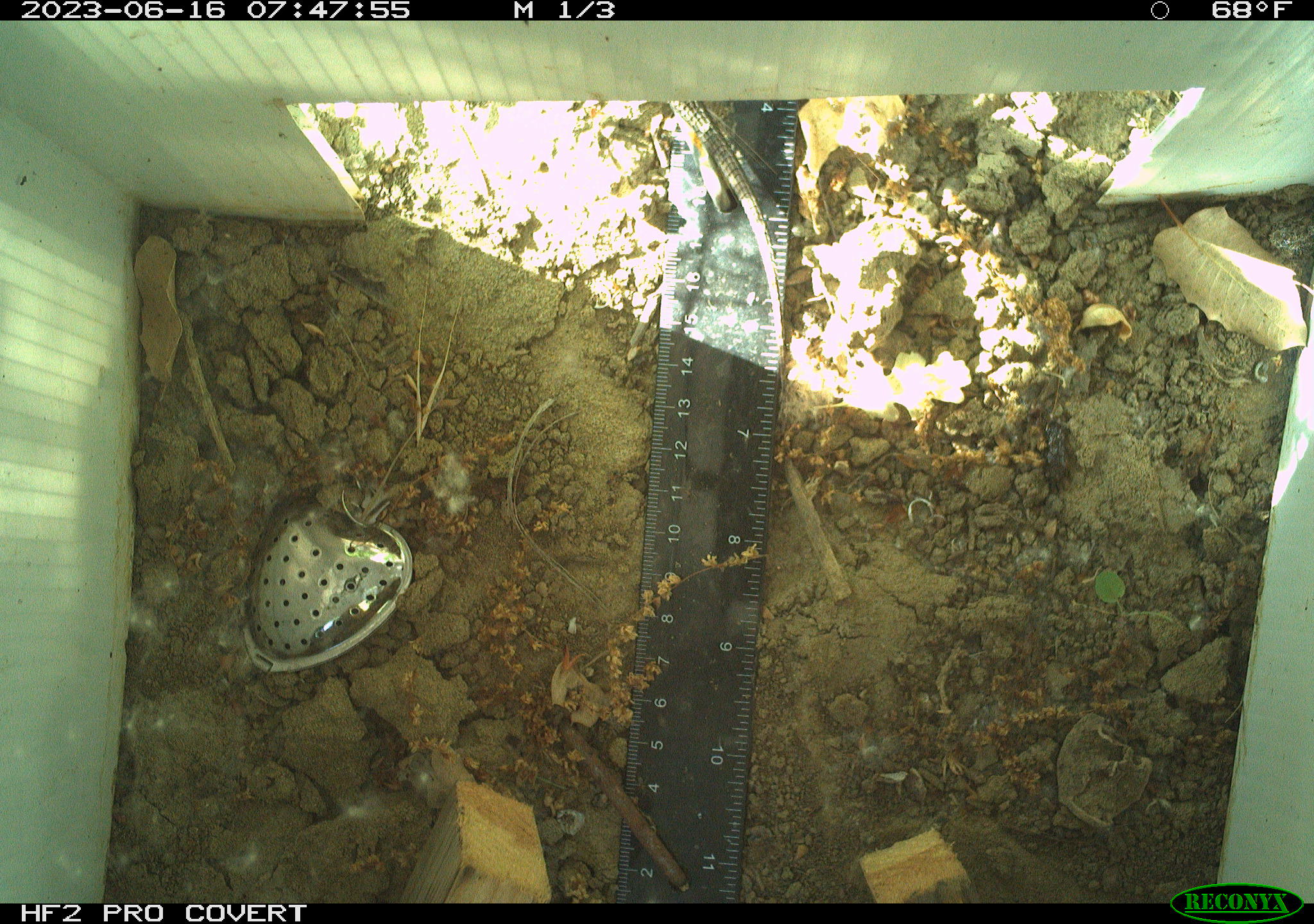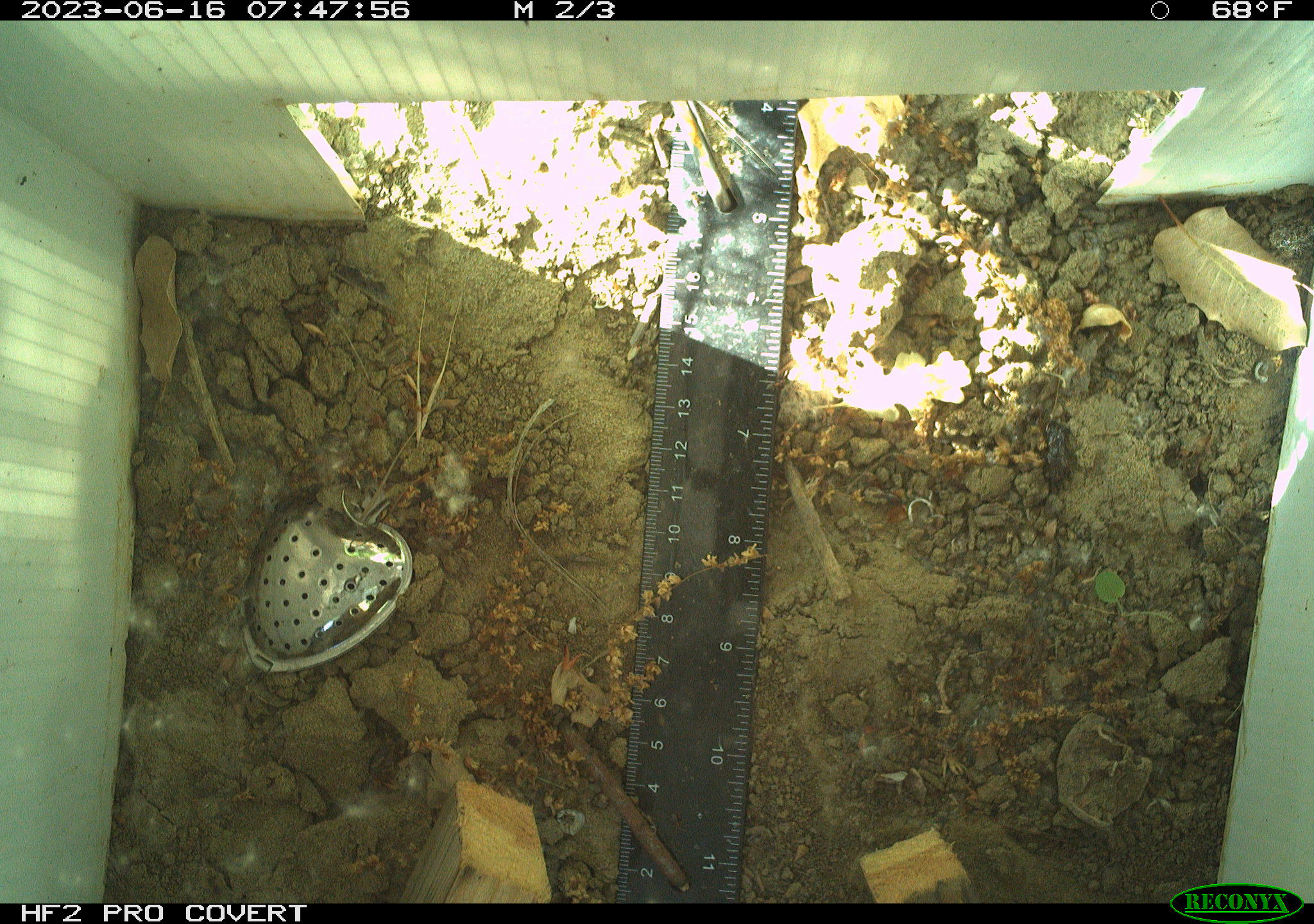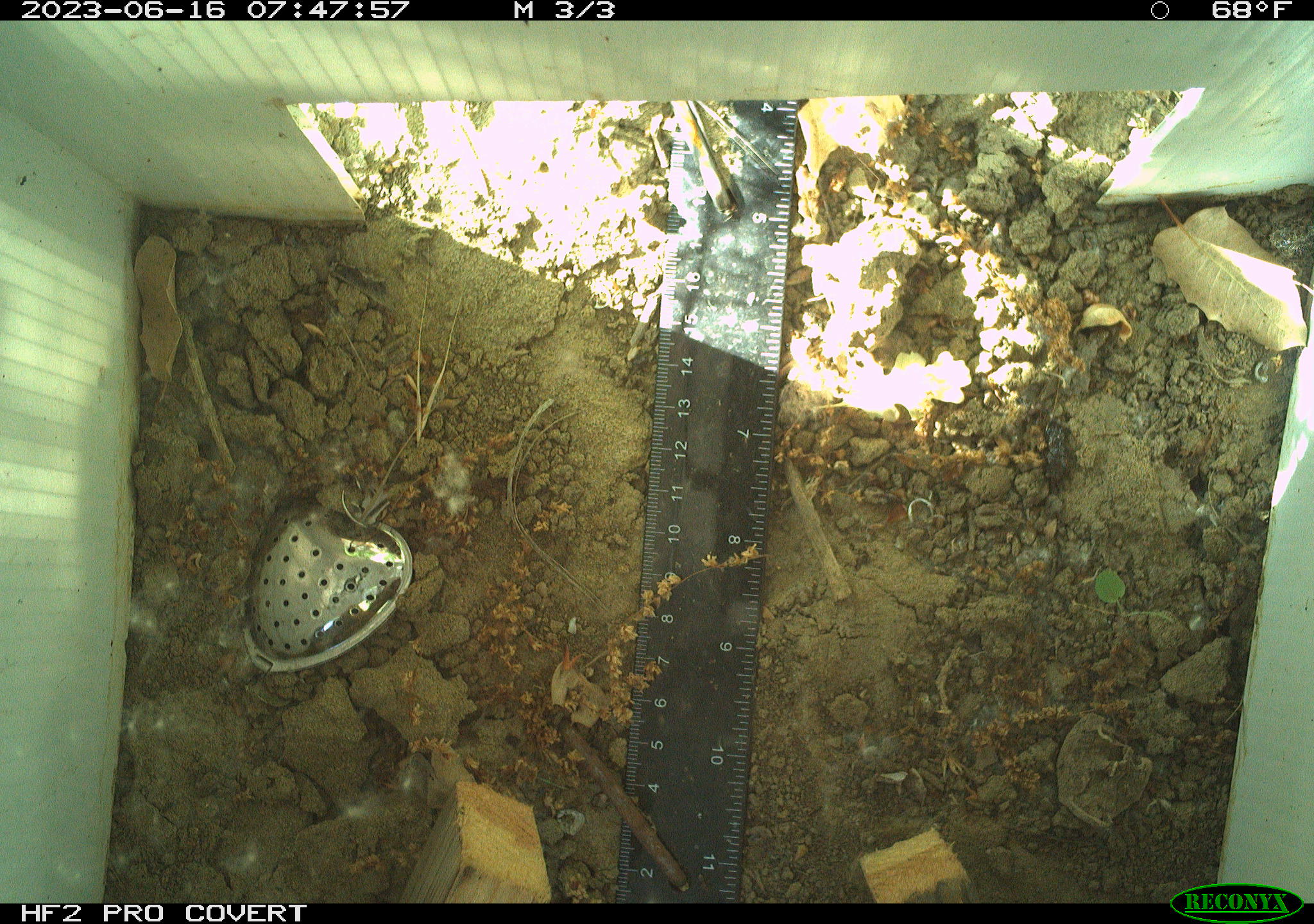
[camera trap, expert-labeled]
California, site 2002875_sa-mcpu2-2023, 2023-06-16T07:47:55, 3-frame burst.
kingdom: Animalia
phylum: Chordata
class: Reptilia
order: Squamata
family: Phrynosomatidae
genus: Sceloporus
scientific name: Sceloporus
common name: spiny lizards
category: sceloporus species